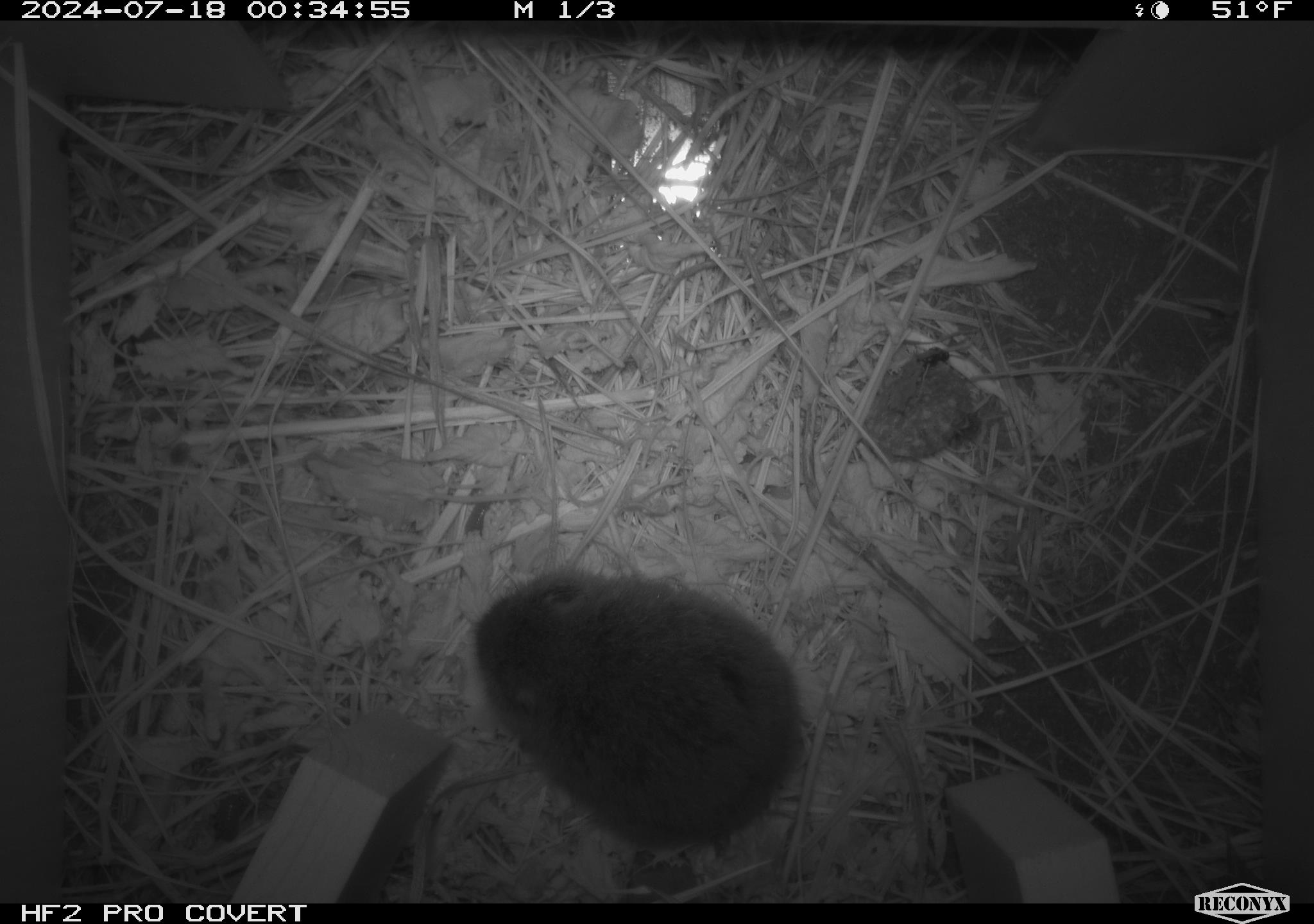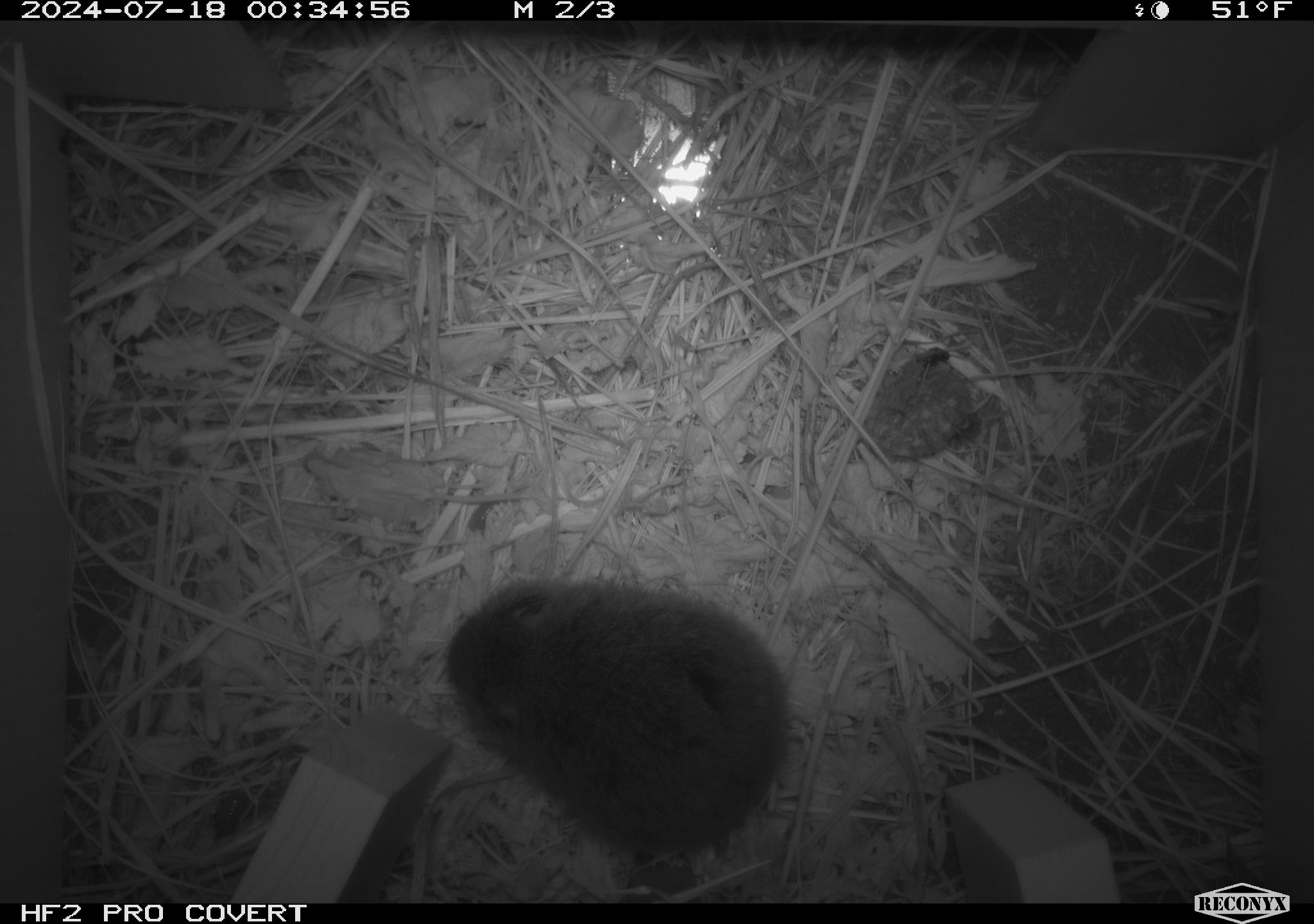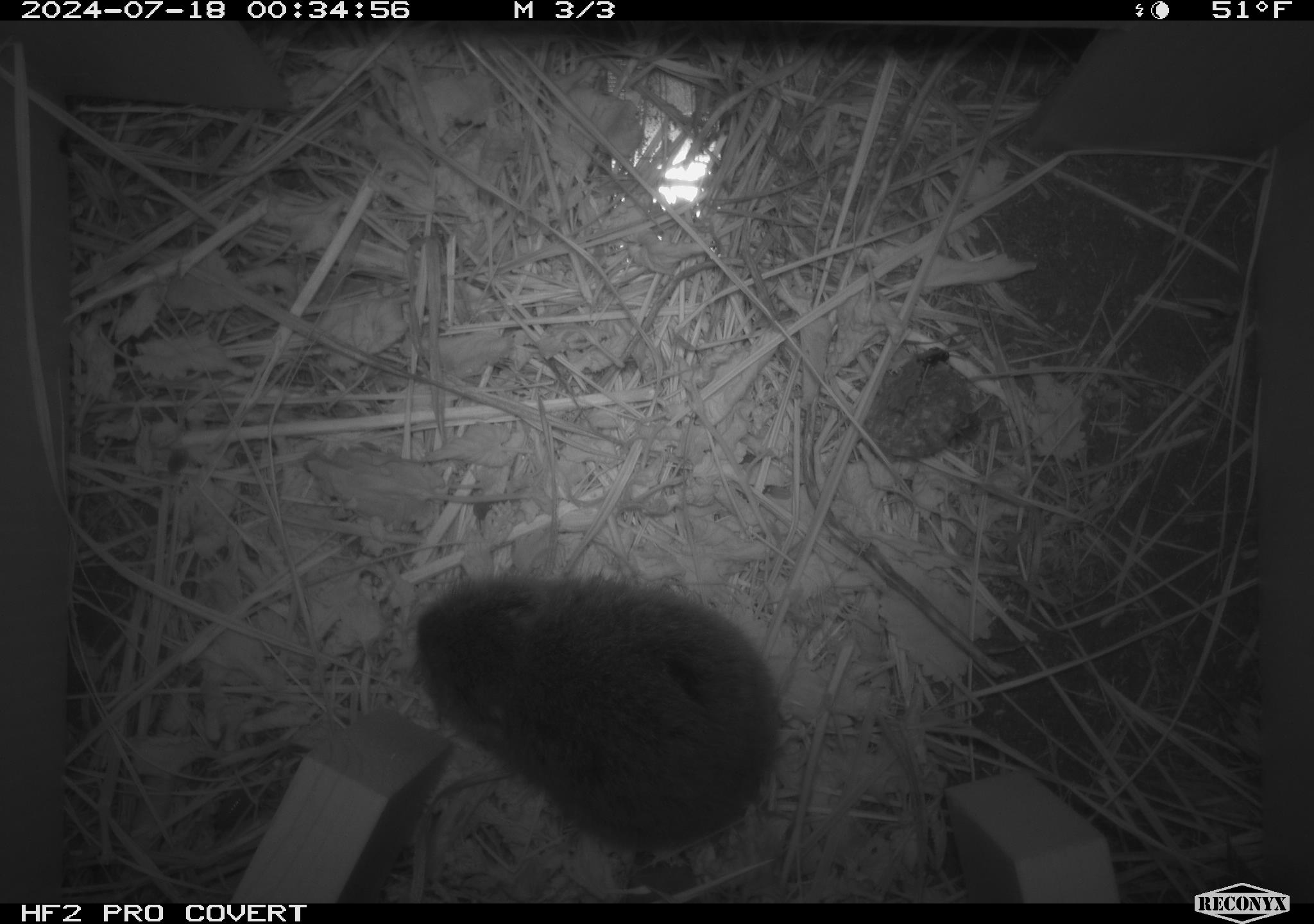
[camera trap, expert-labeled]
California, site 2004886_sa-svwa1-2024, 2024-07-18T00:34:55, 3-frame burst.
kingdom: Animalia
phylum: Arthropoda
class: Insecta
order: Hymenoptera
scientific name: Hymenoptera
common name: ants, bees, wasps, and sawflies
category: hymenoptera order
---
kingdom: Animalia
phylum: Chordata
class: Mammalia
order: Rodentia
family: Cricetidae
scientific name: Arvicolinae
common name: voles, lemmings, and muskrats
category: arvicolinae subfamily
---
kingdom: Animalia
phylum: Arthropoda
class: Malacostraca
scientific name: Malacostraca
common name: amphipods, crabs, isopods, krill, lobsters and shrimps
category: malacostracan